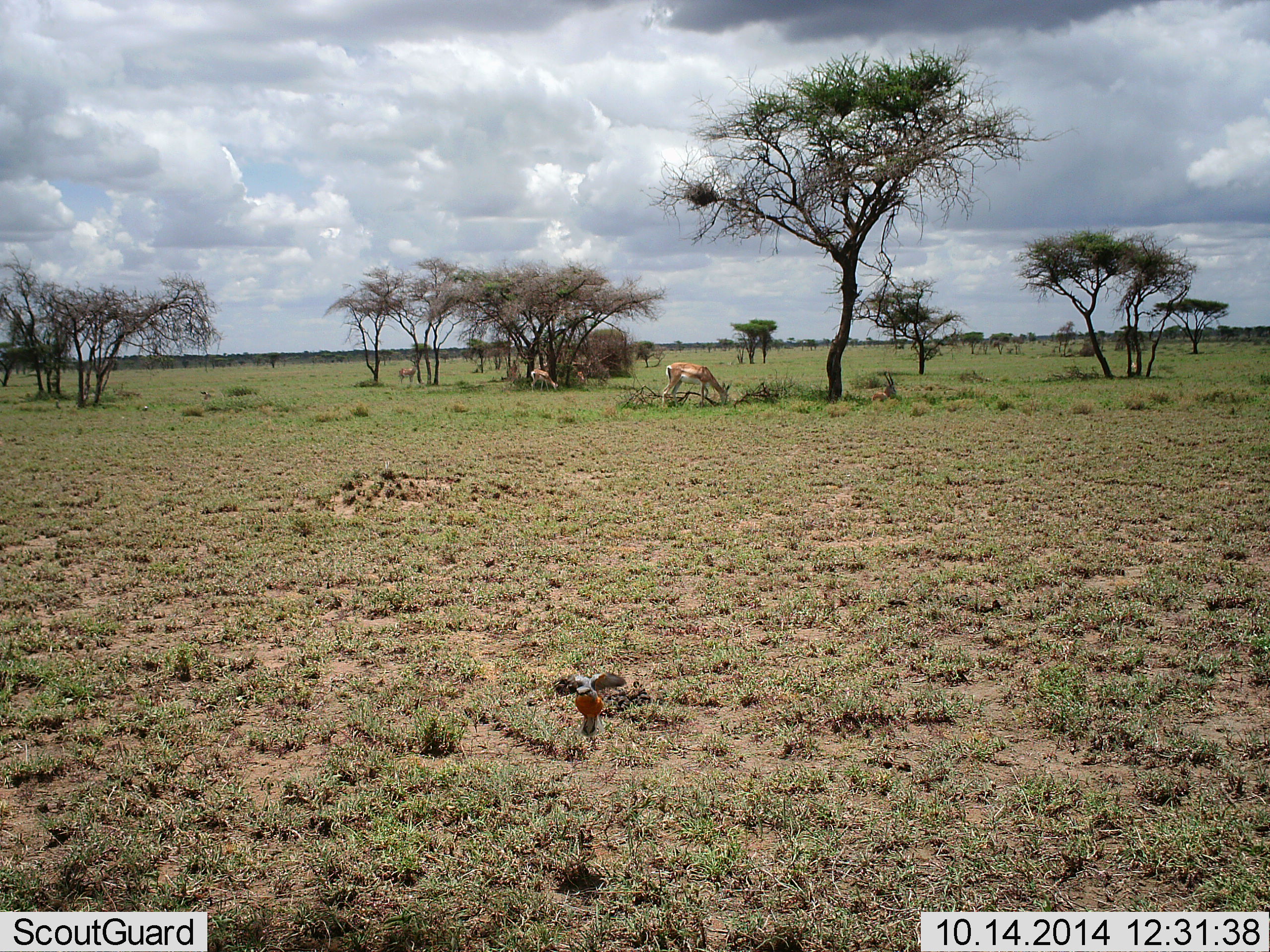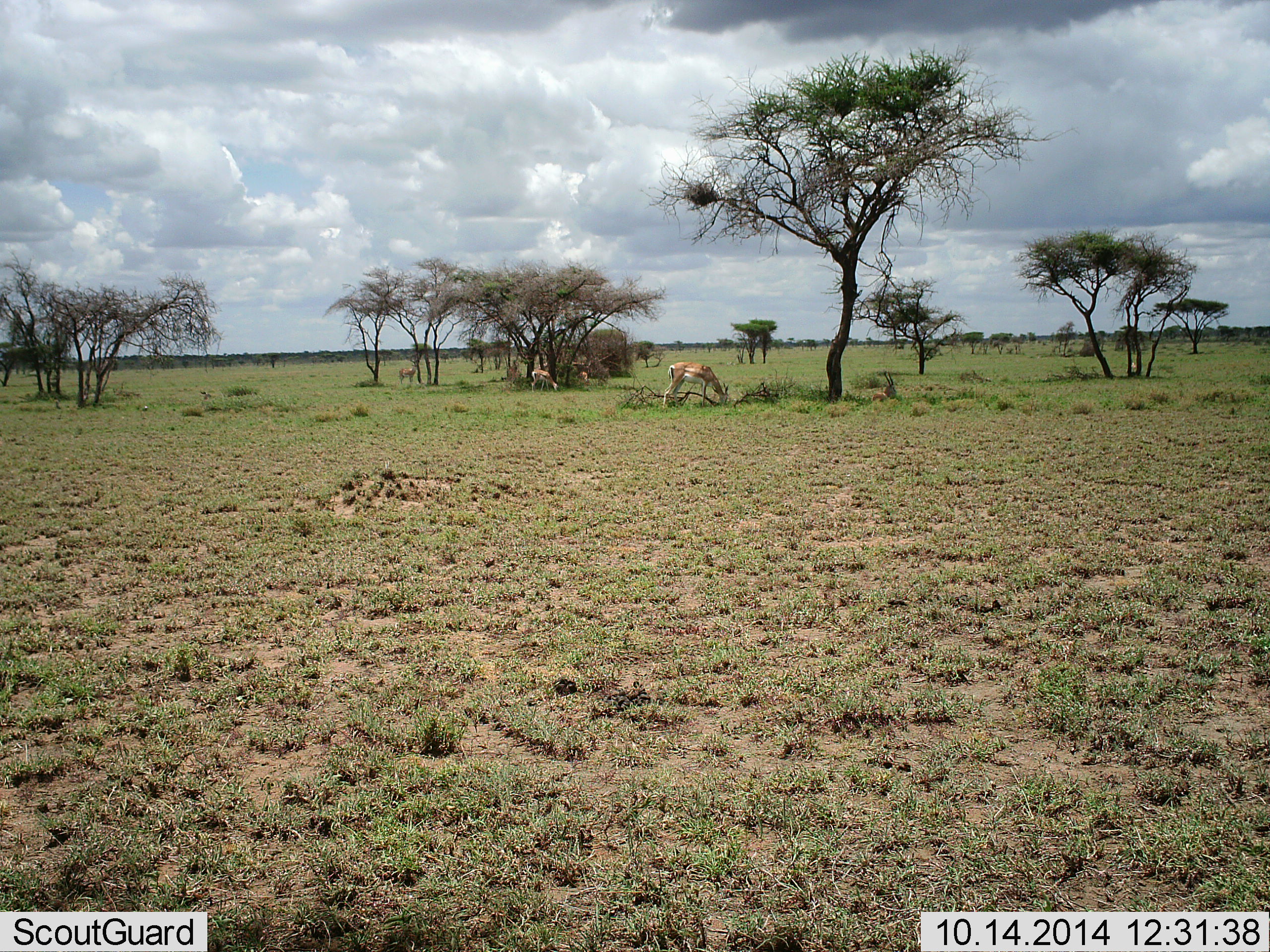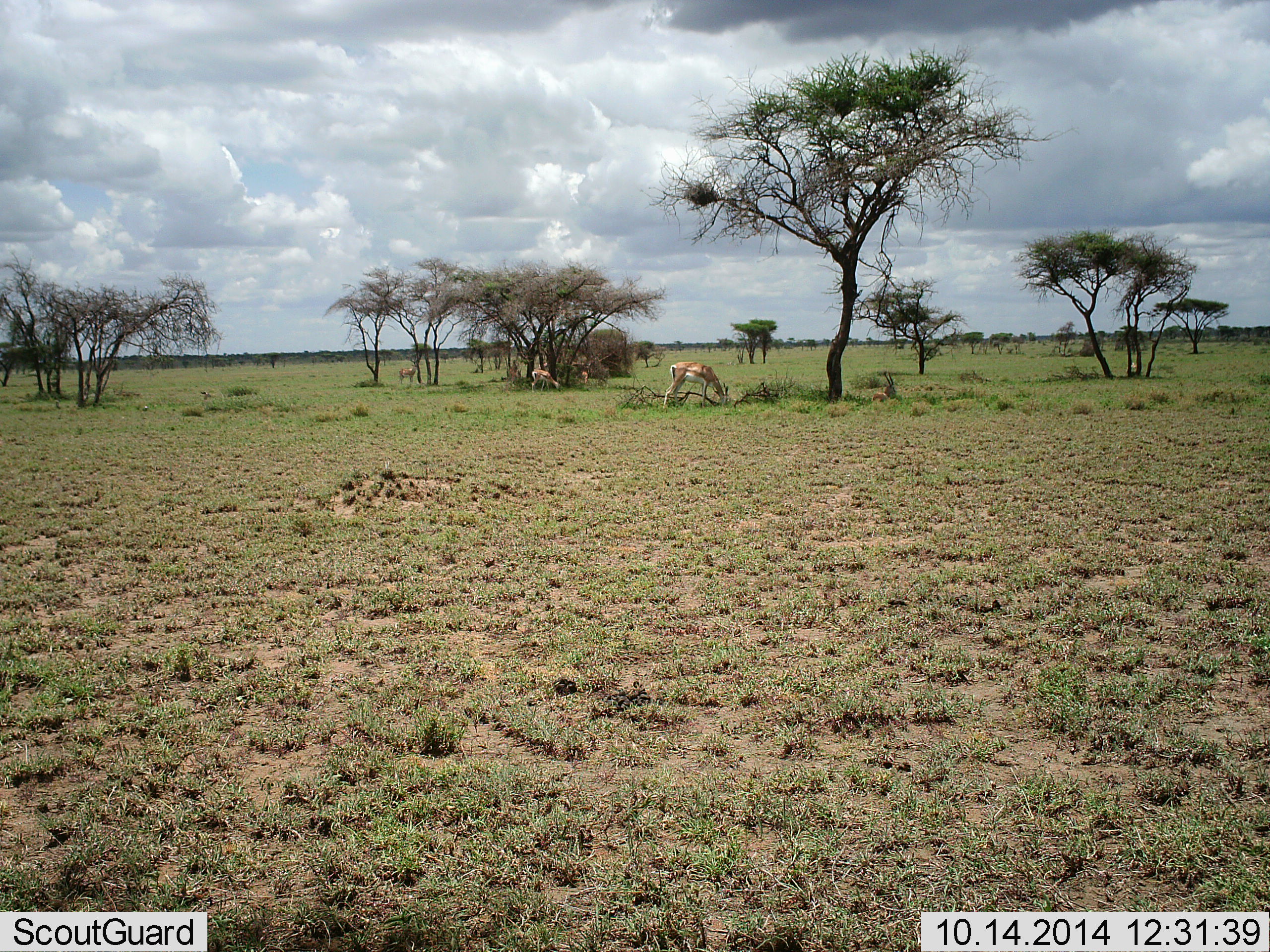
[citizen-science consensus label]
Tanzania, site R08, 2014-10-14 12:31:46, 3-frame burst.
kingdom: Animalia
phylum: Chordata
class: Mammalia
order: Artiodactyla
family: Bovidae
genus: Nanger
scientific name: Nanger granti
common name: grant's gazelle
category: gazellegrants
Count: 3.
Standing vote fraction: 8%.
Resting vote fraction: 23%.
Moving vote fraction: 8%.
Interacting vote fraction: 0%.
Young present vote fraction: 8%.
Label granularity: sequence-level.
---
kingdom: Animalia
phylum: Chordata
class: Aves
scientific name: Aves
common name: bird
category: otherbird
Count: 1.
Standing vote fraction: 0%.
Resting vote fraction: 0%.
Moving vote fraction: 100%.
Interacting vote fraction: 0%.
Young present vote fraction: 0%.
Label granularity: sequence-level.